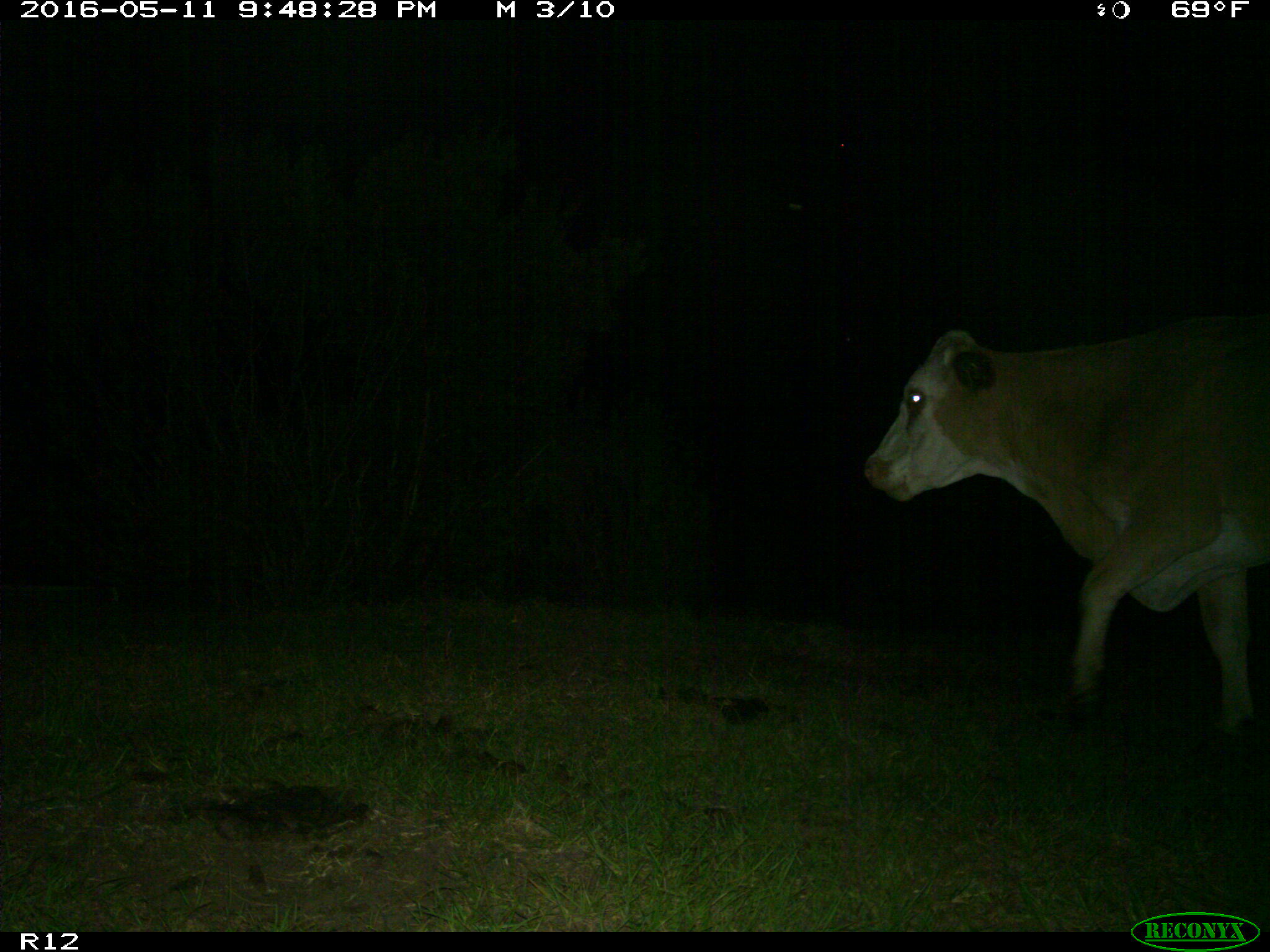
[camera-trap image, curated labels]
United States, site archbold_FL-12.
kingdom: Animalia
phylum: Chordata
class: Mammalia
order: Artiodactyla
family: Bovidae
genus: Bos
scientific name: Bos taurus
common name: domestic cow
Bos taurus (domestic cow).